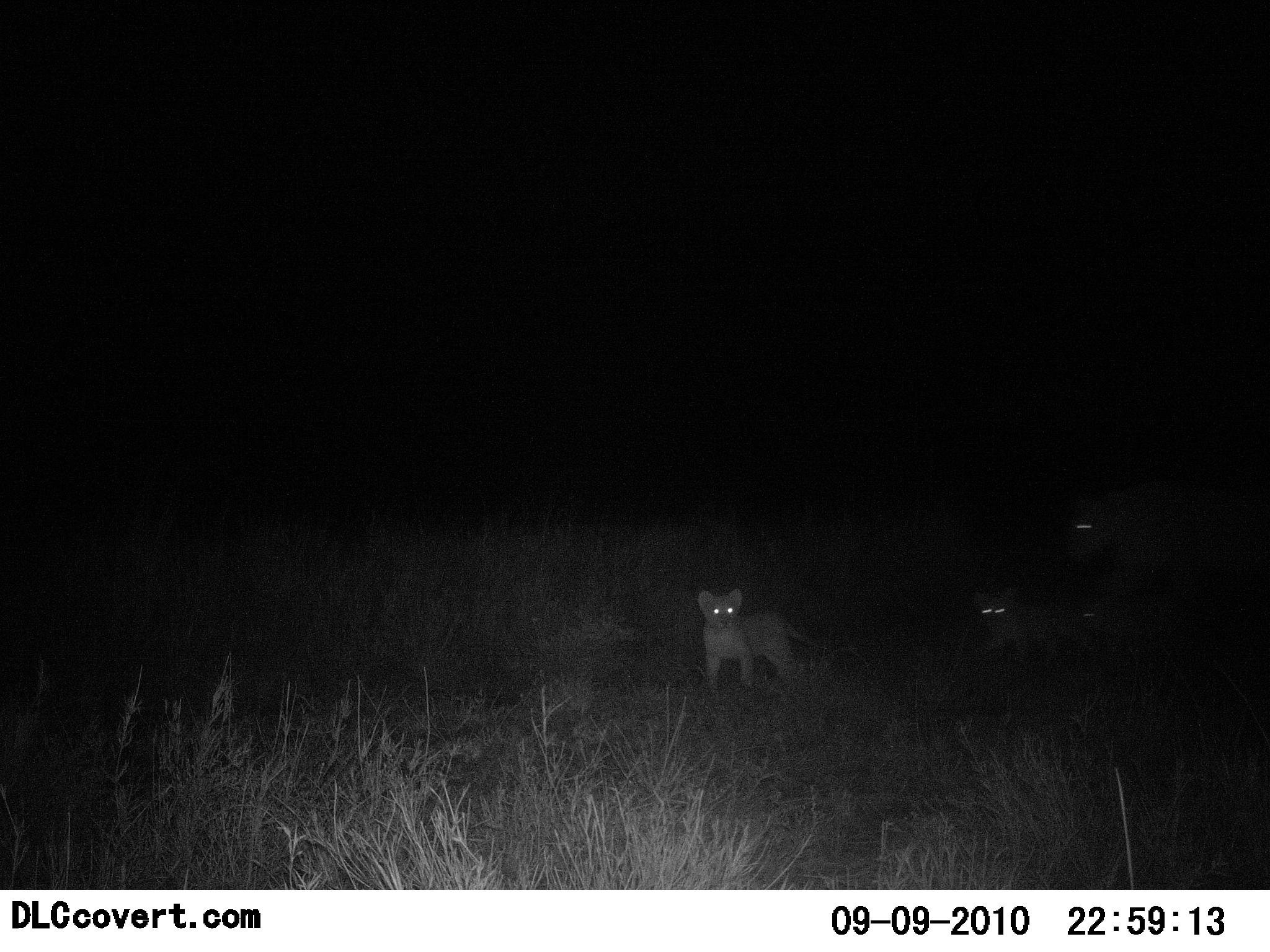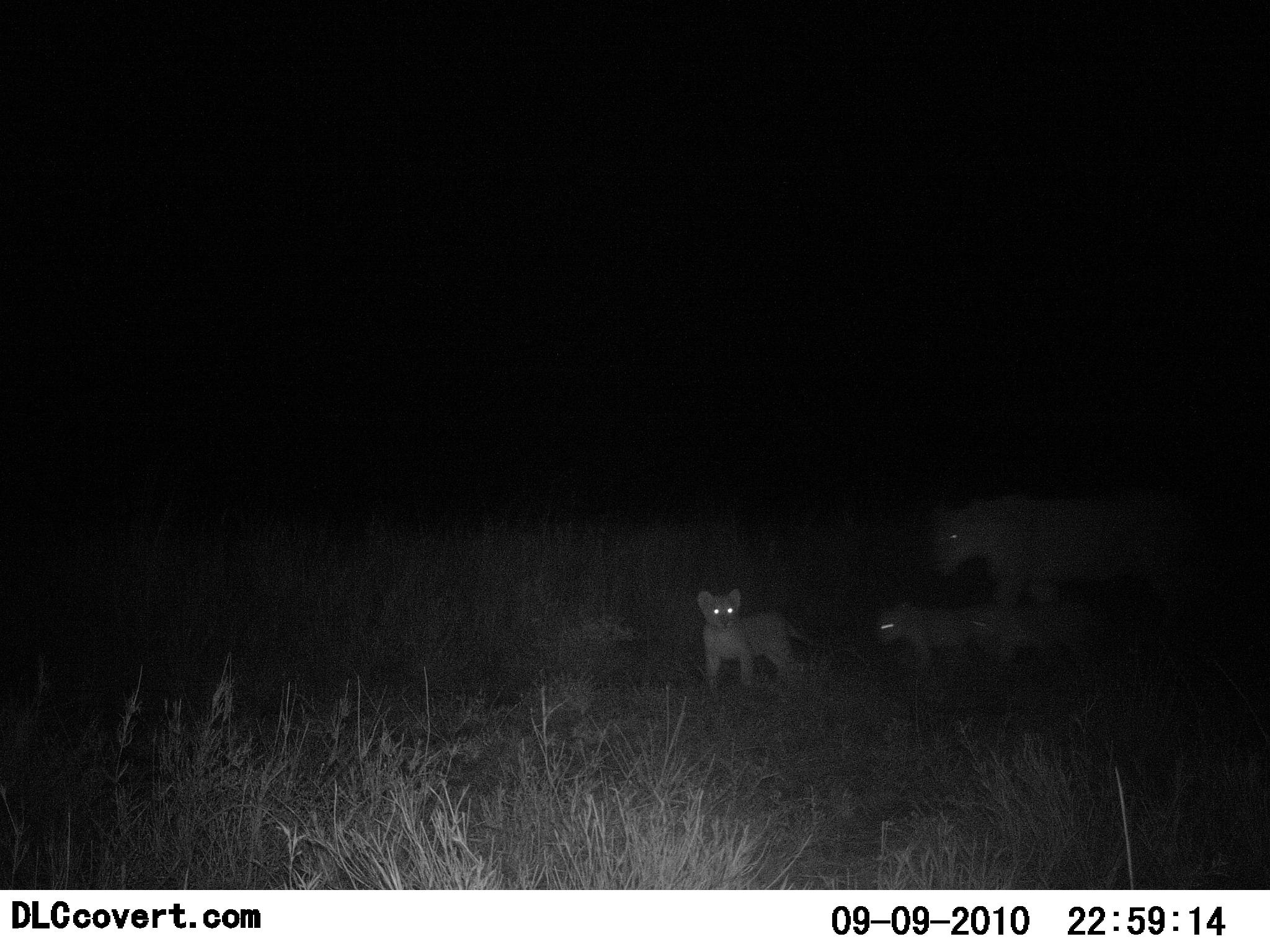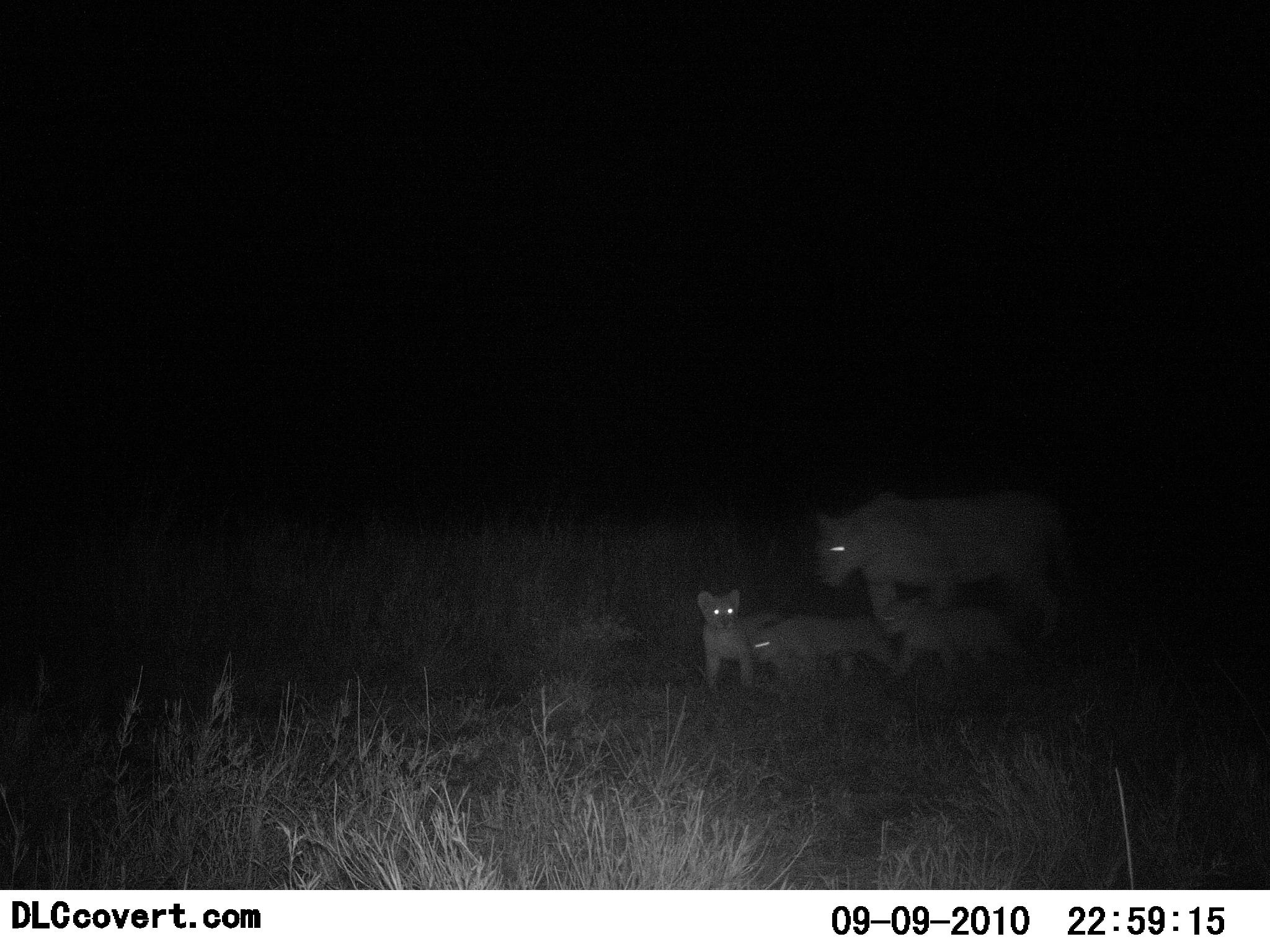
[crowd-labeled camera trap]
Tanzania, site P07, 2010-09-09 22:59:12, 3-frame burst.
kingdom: Animalia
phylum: Chordata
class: Mammalia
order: Carnivora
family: Felidae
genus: Panthera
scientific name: Panthera leo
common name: lion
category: lionfemale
Lionfemale (lion) (Panthera leo), count 4. Behavior (volunteer vote fractions): standing 32%, resting 0%, moving 100%, interacting 0%. Young present (vote fraction): 89%. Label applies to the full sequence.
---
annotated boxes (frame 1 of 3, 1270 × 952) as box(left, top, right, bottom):
animal: box(1068, 480, 1270, 614); box(698, 588, 817, 703); box(974, 586, 1098, 666)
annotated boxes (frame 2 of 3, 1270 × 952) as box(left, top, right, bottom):
animal: box(932, 489, 1213, 637); box(698, 589, 819, 701); box(876, 600, 1022, 680)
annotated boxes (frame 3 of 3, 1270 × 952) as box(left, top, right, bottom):
animal: box(812, 490, 1089, 668); box(751, 615, 905, 696); box(880, 601, 1041, 665); box(696, 588, 781, 699)